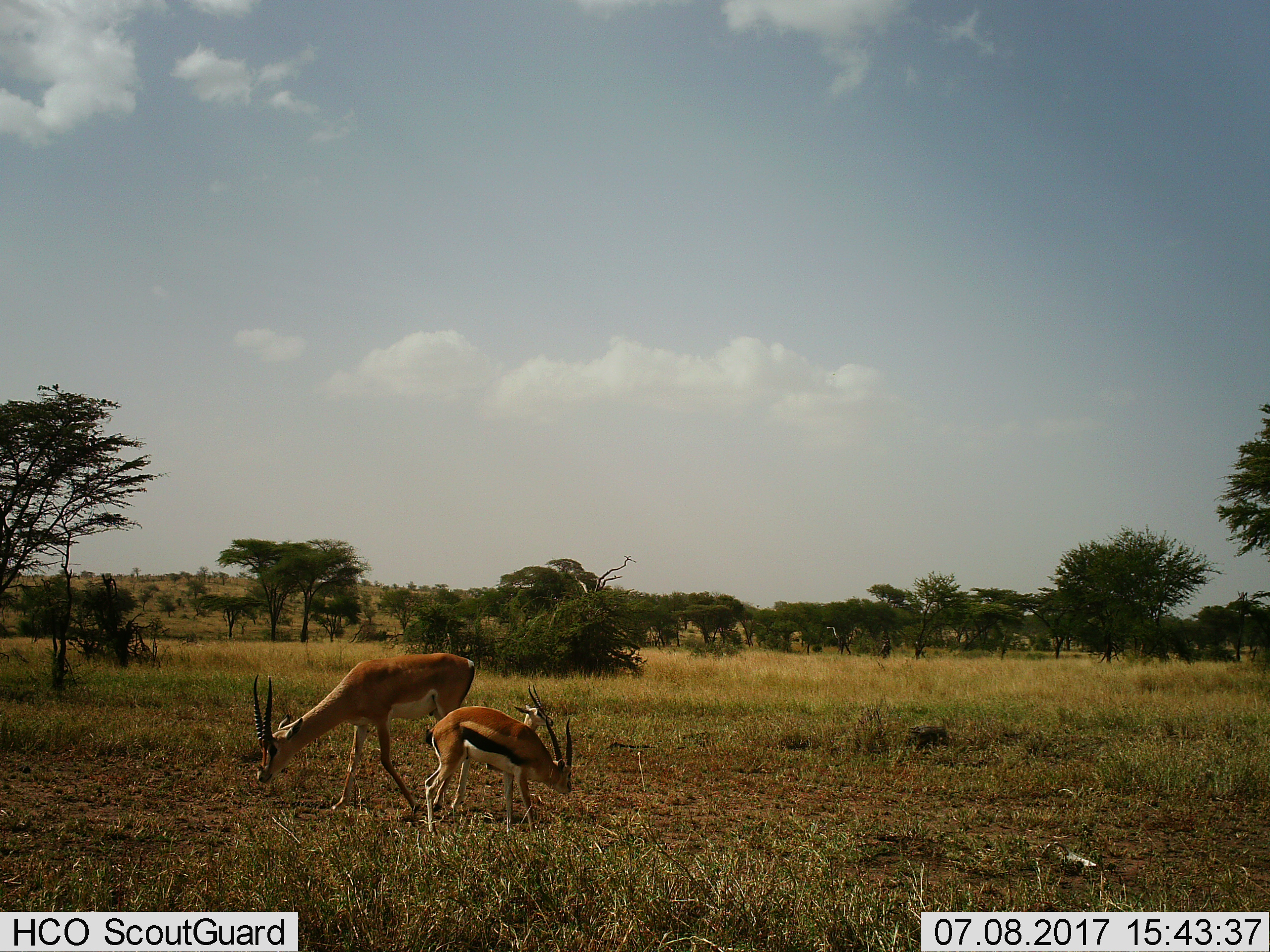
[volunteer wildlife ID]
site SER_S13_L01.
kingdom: Animalia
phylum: Chordata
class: Mammalia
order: Artiodactyla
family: Bovidae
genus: Eudorcas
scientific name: Eudorcas thomsonii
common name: thomson's gazelle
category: gazellethomsons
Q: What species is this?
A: Gazellethomsons (thomson's gazelle) (Eudorcas thomsonii).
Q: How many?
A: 3.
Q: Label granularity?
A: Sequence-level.